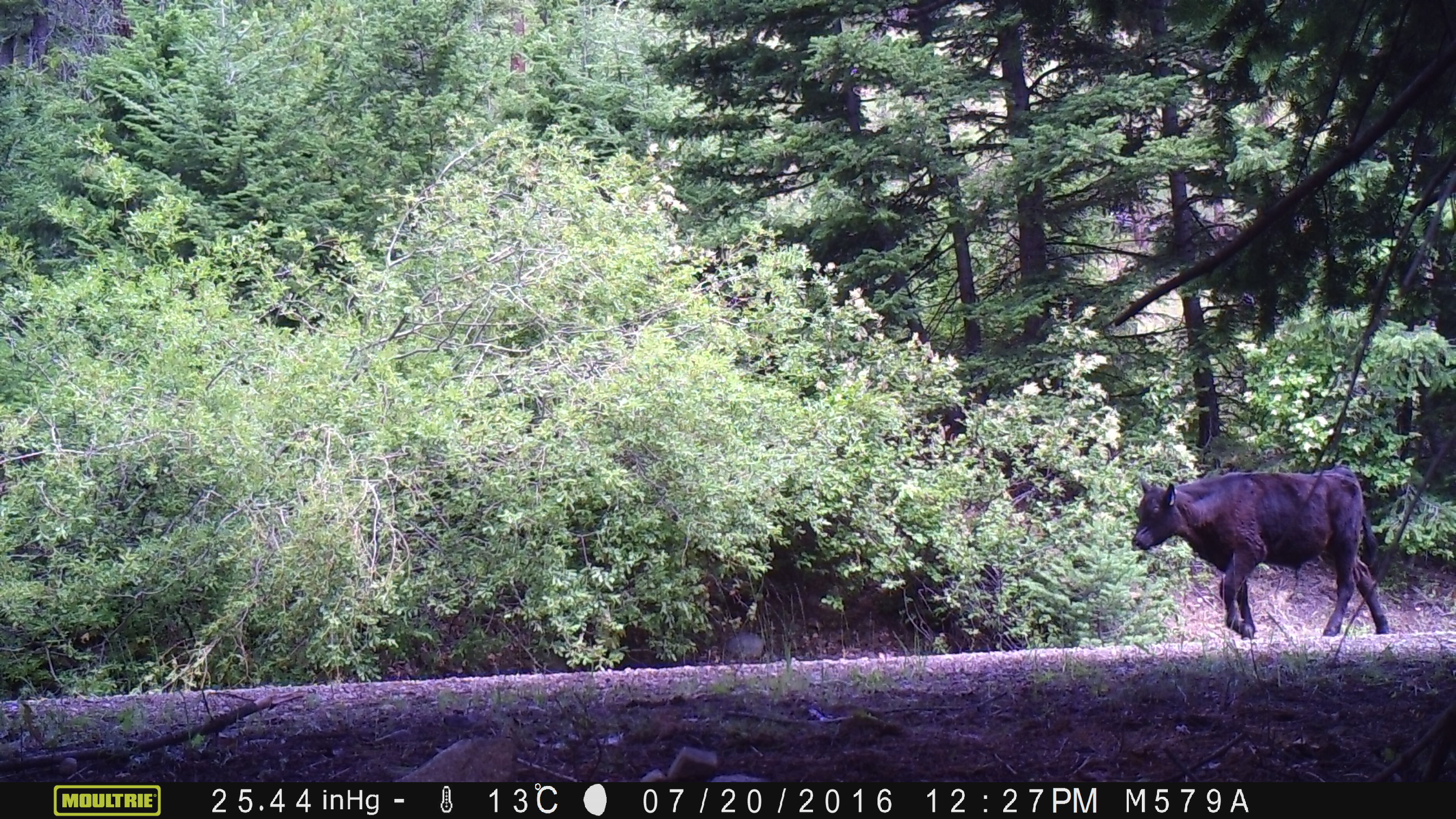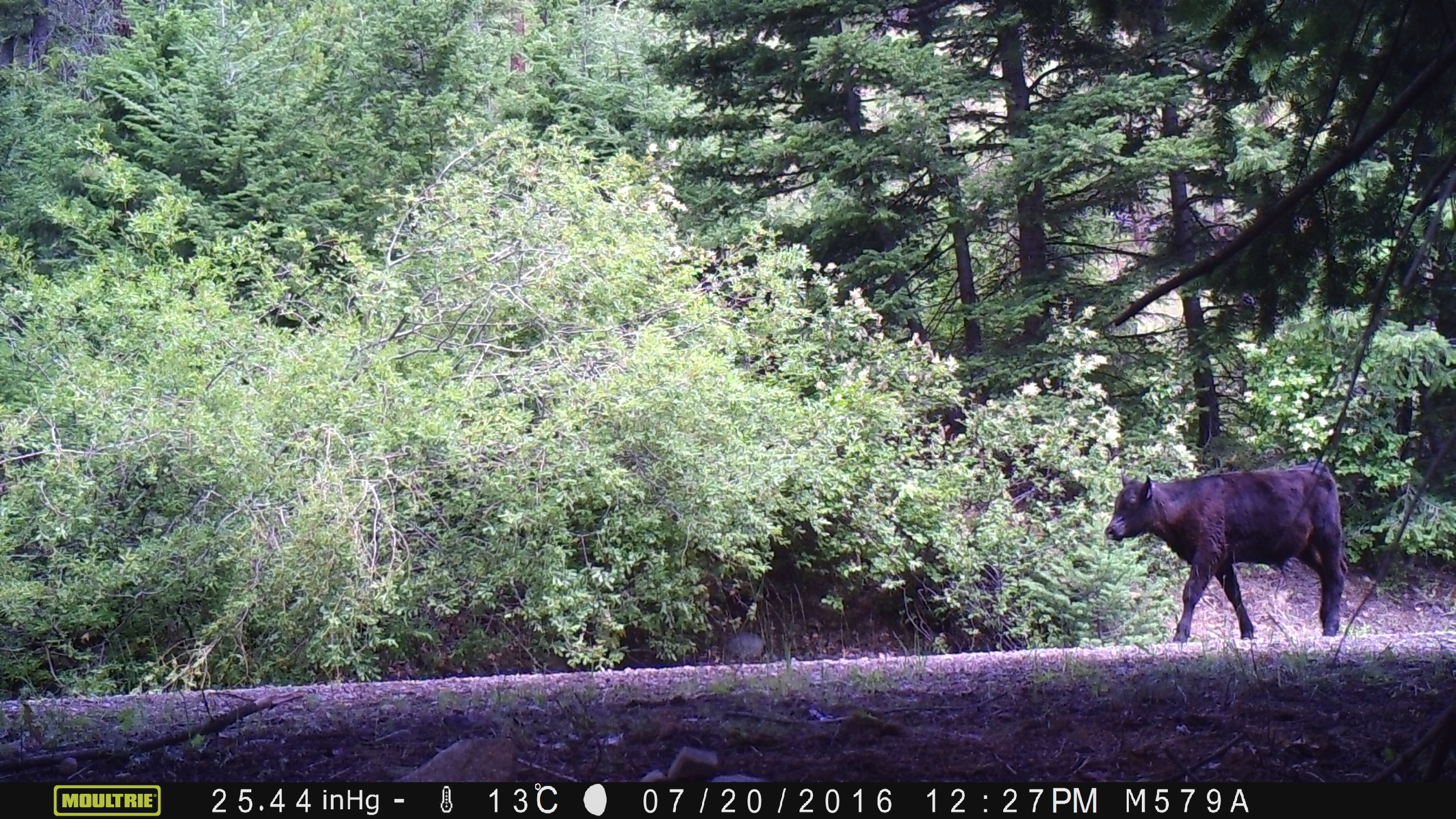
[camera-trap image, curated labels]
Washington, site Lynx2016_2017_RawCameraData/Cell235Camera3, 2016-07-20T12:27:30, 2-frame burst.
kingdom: Animalia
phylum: Chordata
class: Mammalia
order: Artiodactyla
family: Bovidae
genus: Bos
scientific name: Bos taurus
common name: domestic cattle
Domestic cattle (Bos taurus). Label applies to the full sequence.